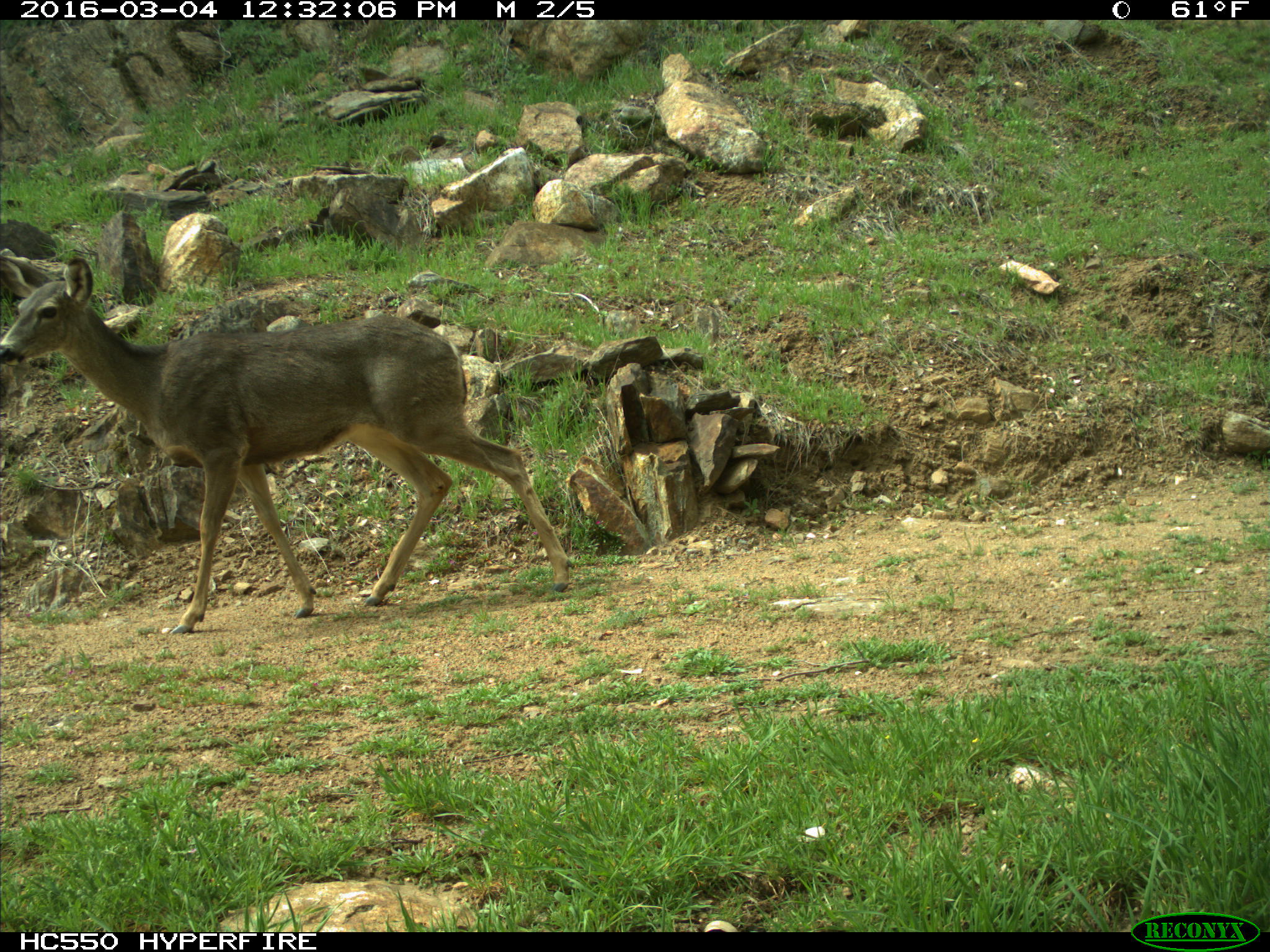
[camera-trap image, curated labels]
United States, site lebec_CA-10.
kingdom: Animalia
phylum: Chordata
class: Mammalia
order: Artiodactyla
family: Cervidae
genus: Odocoileus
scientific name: Odocoileus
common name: deer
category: unidentified deer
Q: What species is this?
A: Unidentified deer (deer) (Odocoileus).